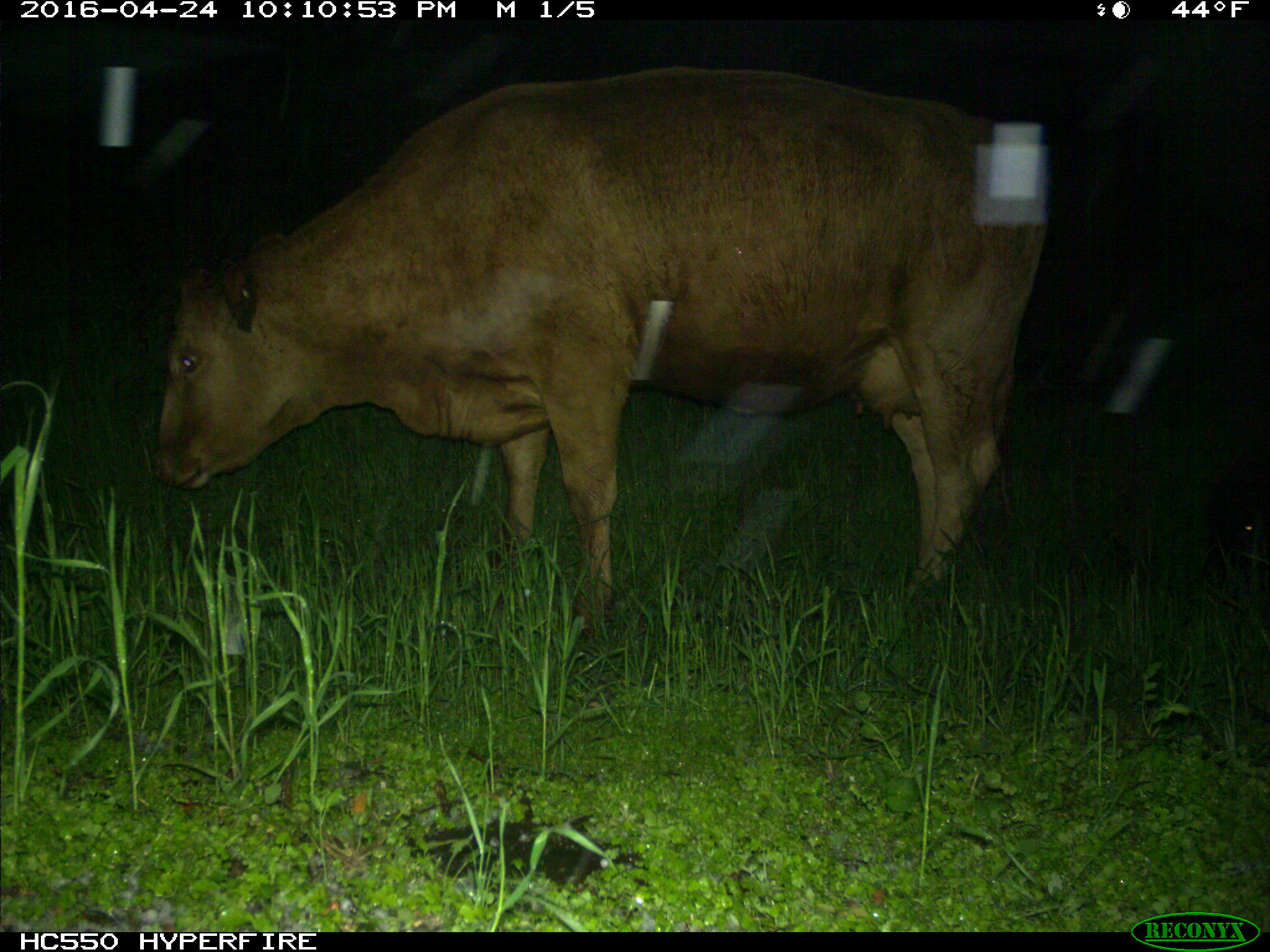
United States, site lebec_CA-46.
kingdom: Animalia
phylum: Chordata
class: Mammalia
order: Artiodactyla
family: Bovidae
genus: Bos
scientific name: Bos taurus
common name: domestic cow